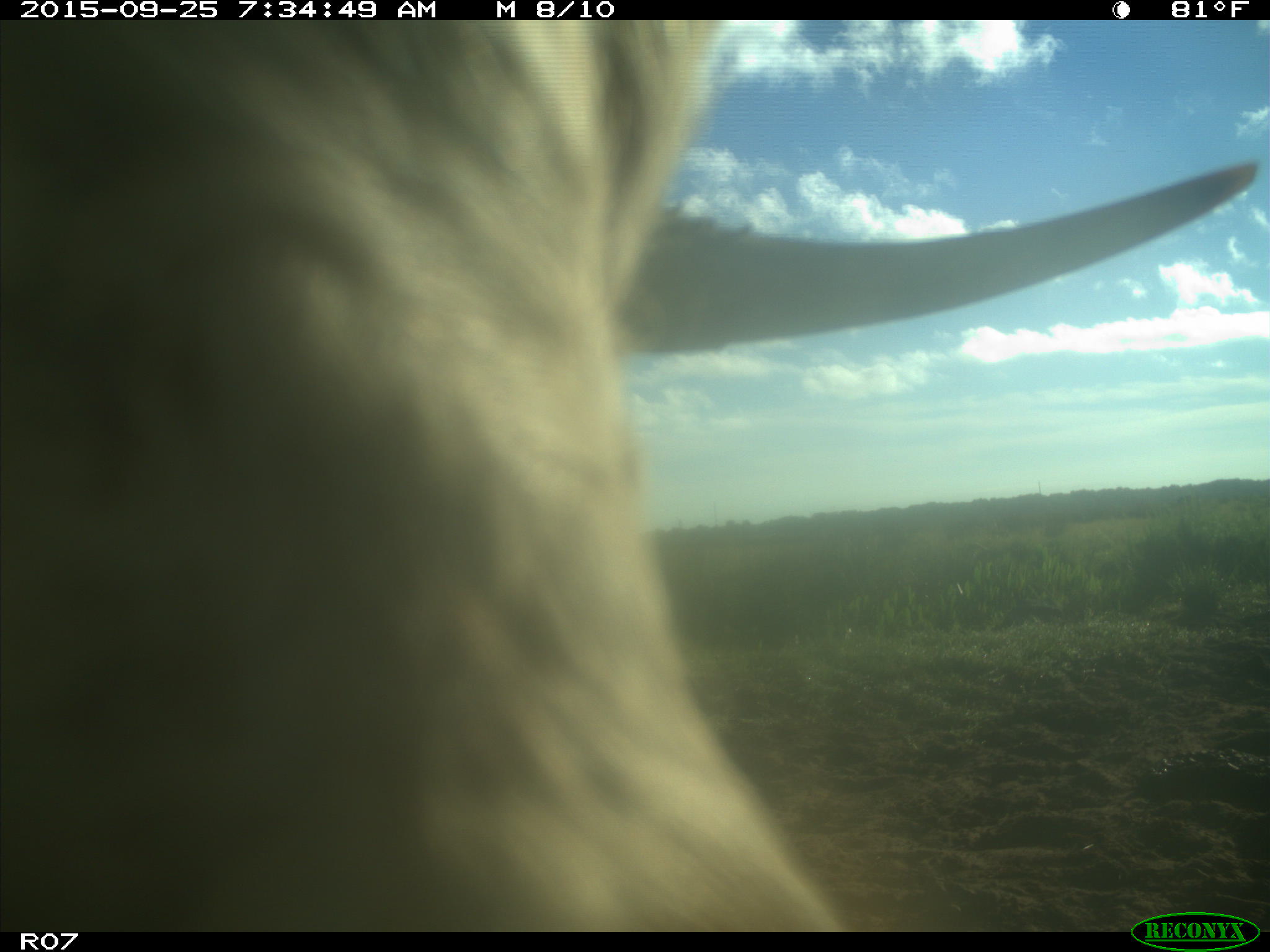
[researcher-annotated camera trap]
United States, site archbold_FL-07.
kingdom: Animalia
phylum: Chordata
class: Mammalia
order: Artiodactyla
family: Bovidae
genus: Bos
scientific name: Bos taurus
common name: domestic cow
Bos taurus (domestic cow).